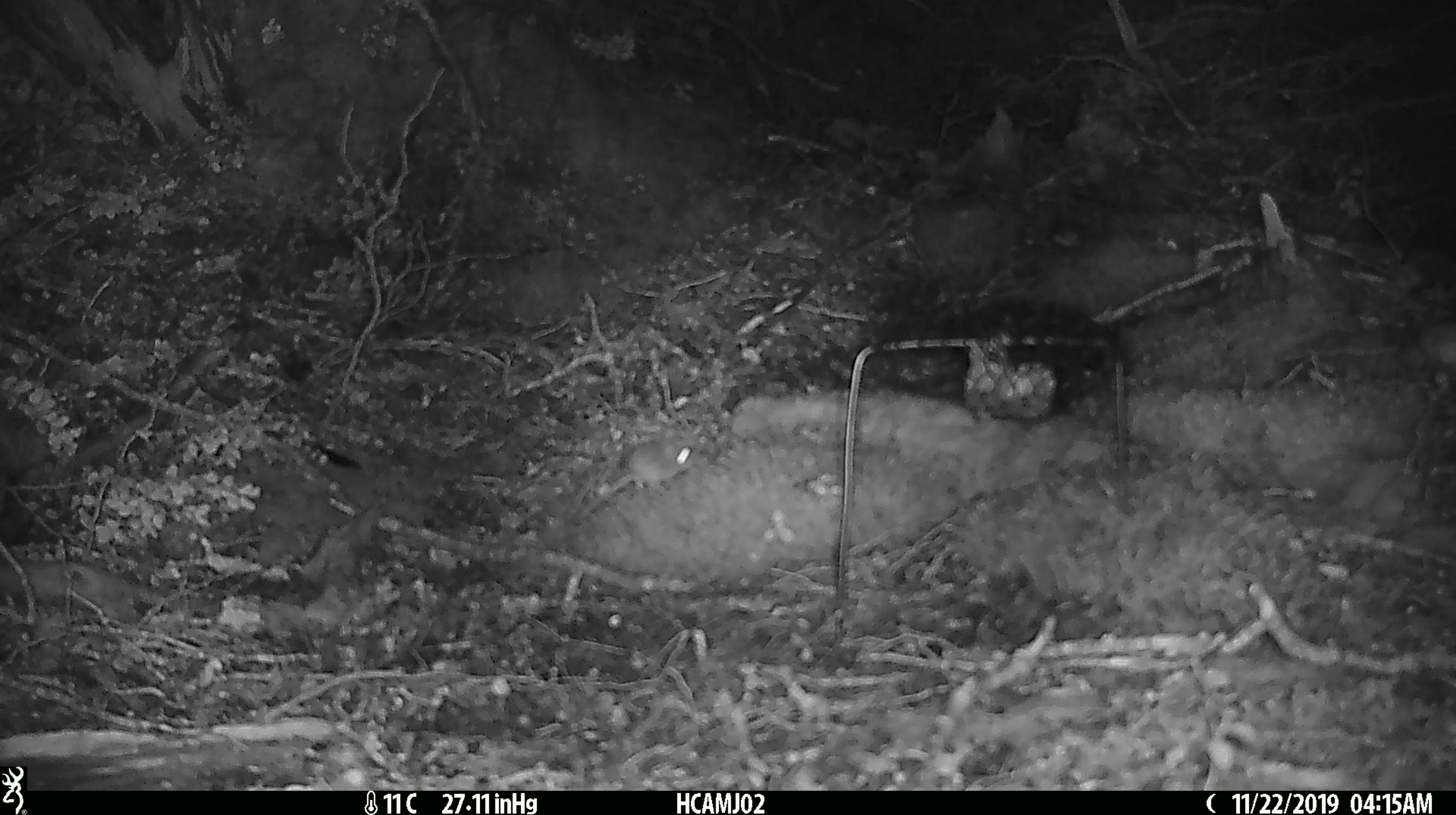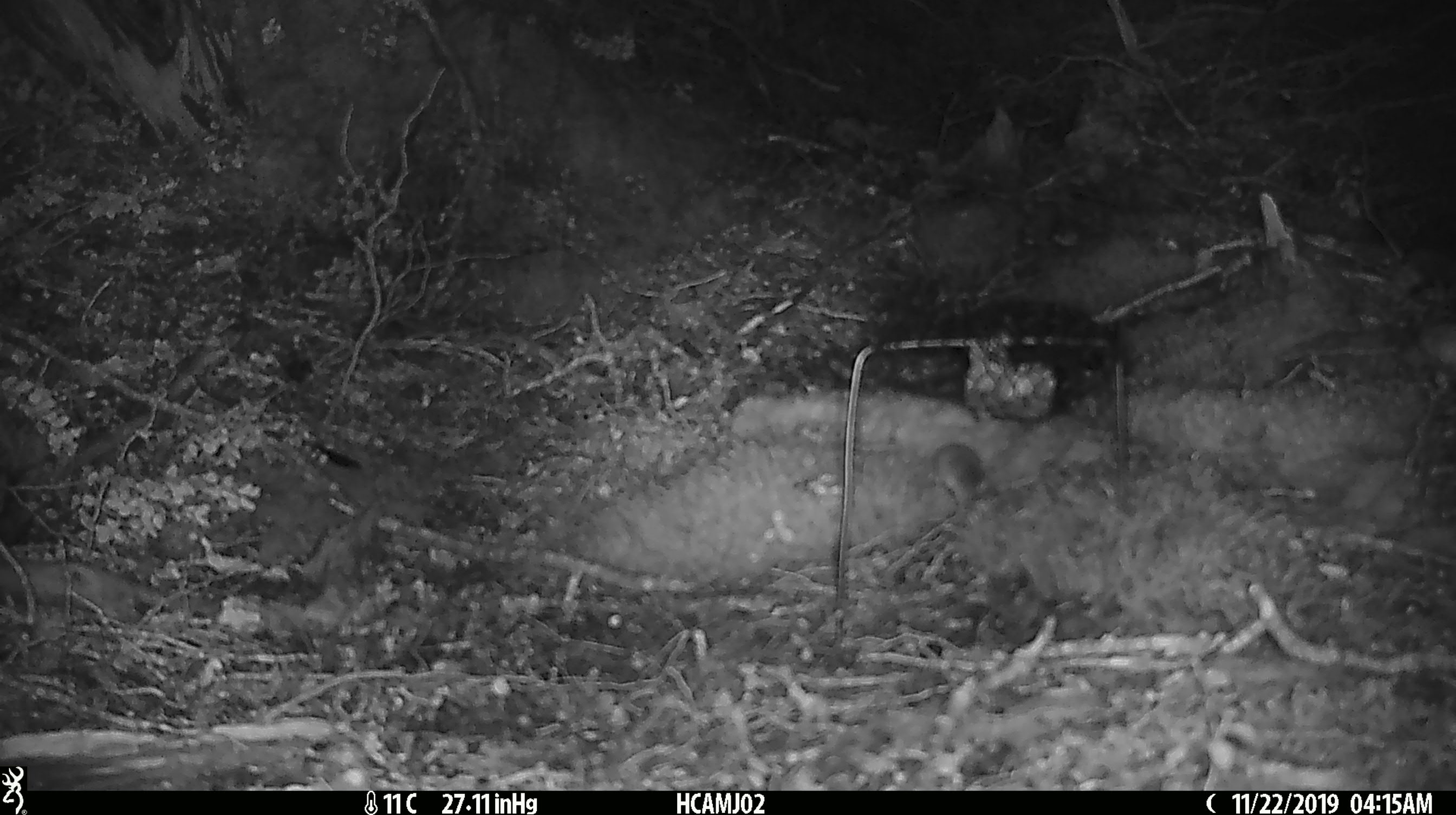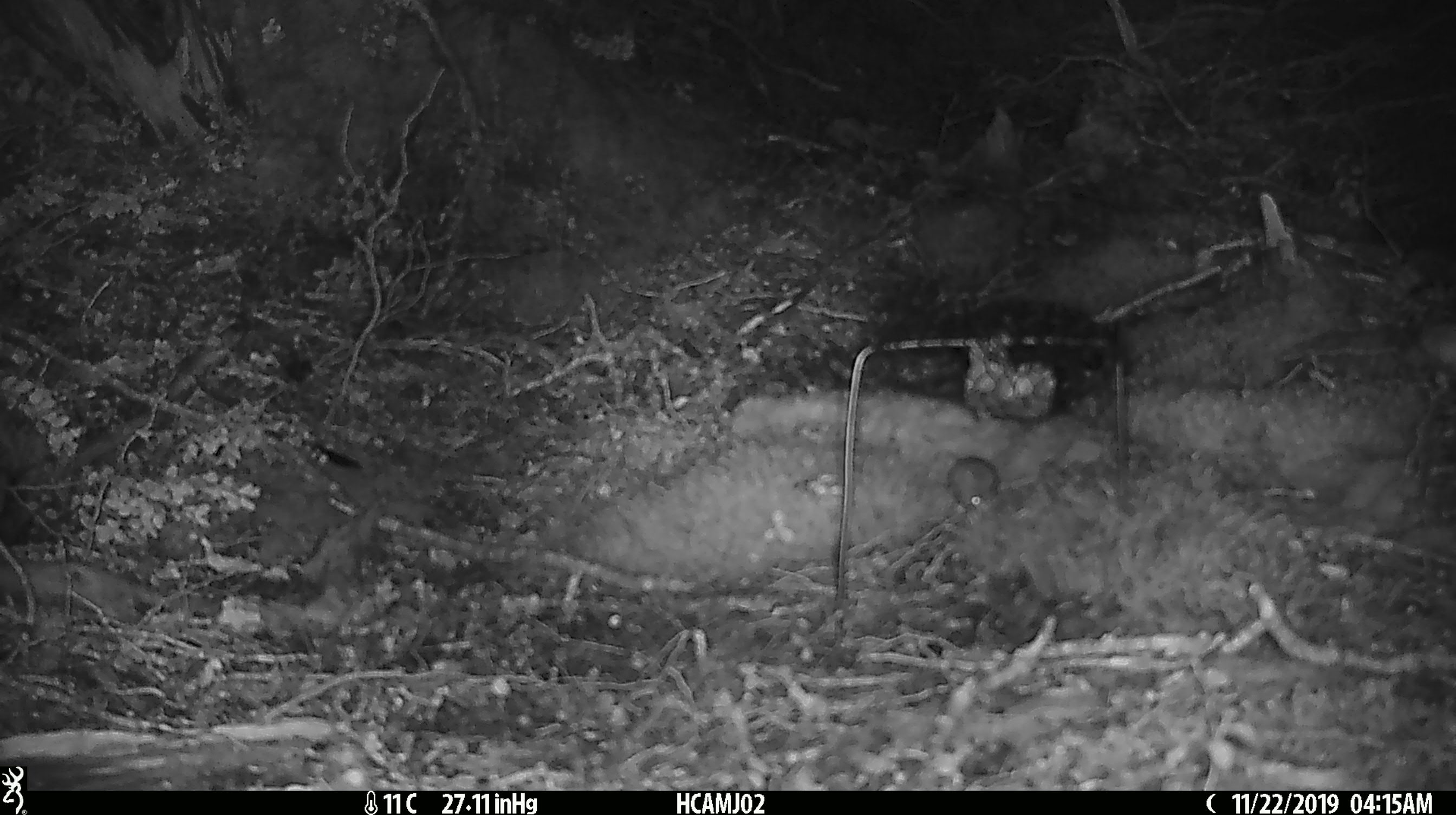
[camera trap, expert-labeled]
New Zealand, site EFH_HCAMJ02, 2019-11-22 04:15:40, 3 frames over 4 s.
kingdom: Animalia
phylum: Chordata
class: Mammalia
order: Rodentia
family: Muridae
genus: Mus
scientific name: Mus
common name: mouse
Mouse (Mus).